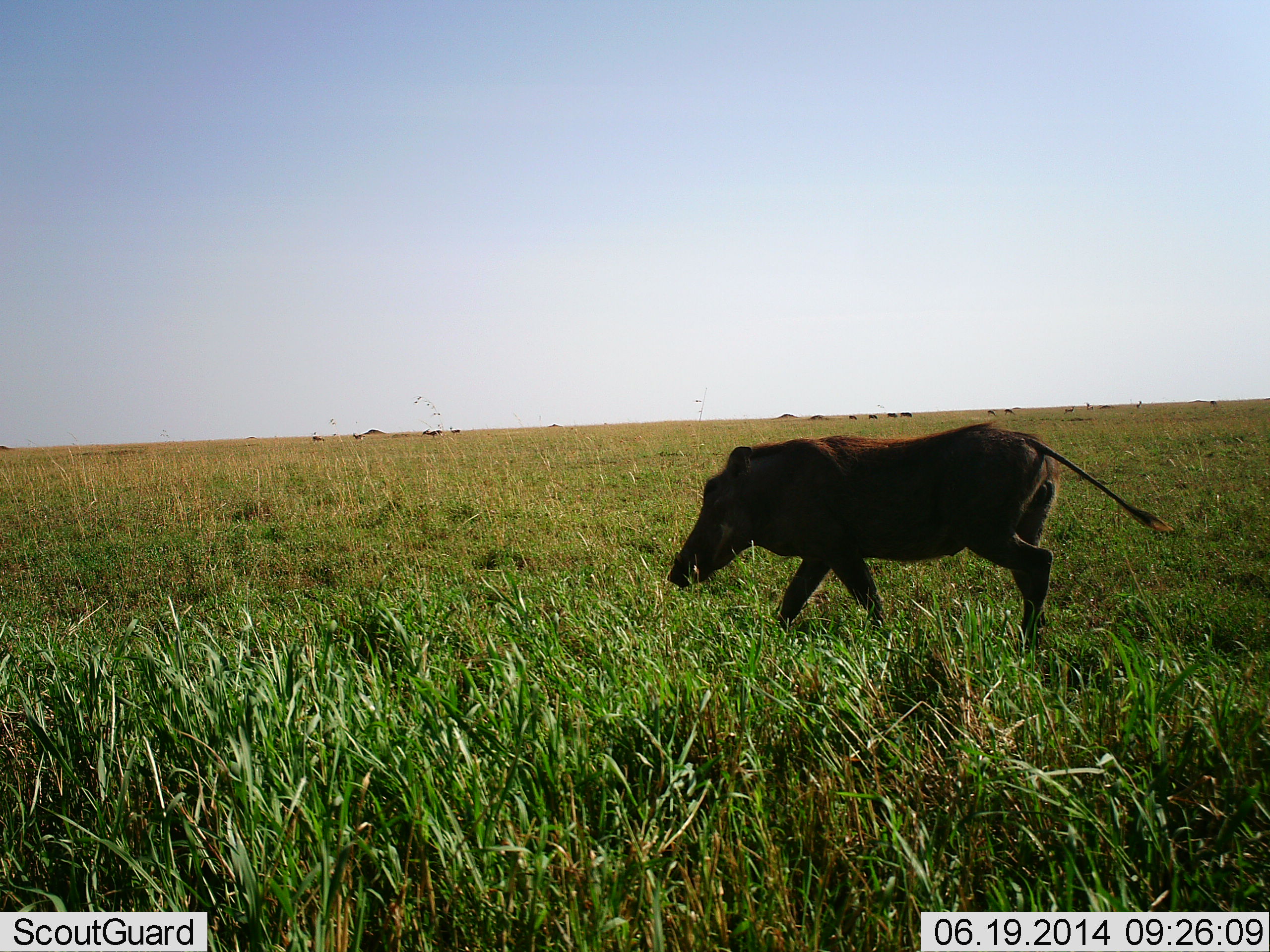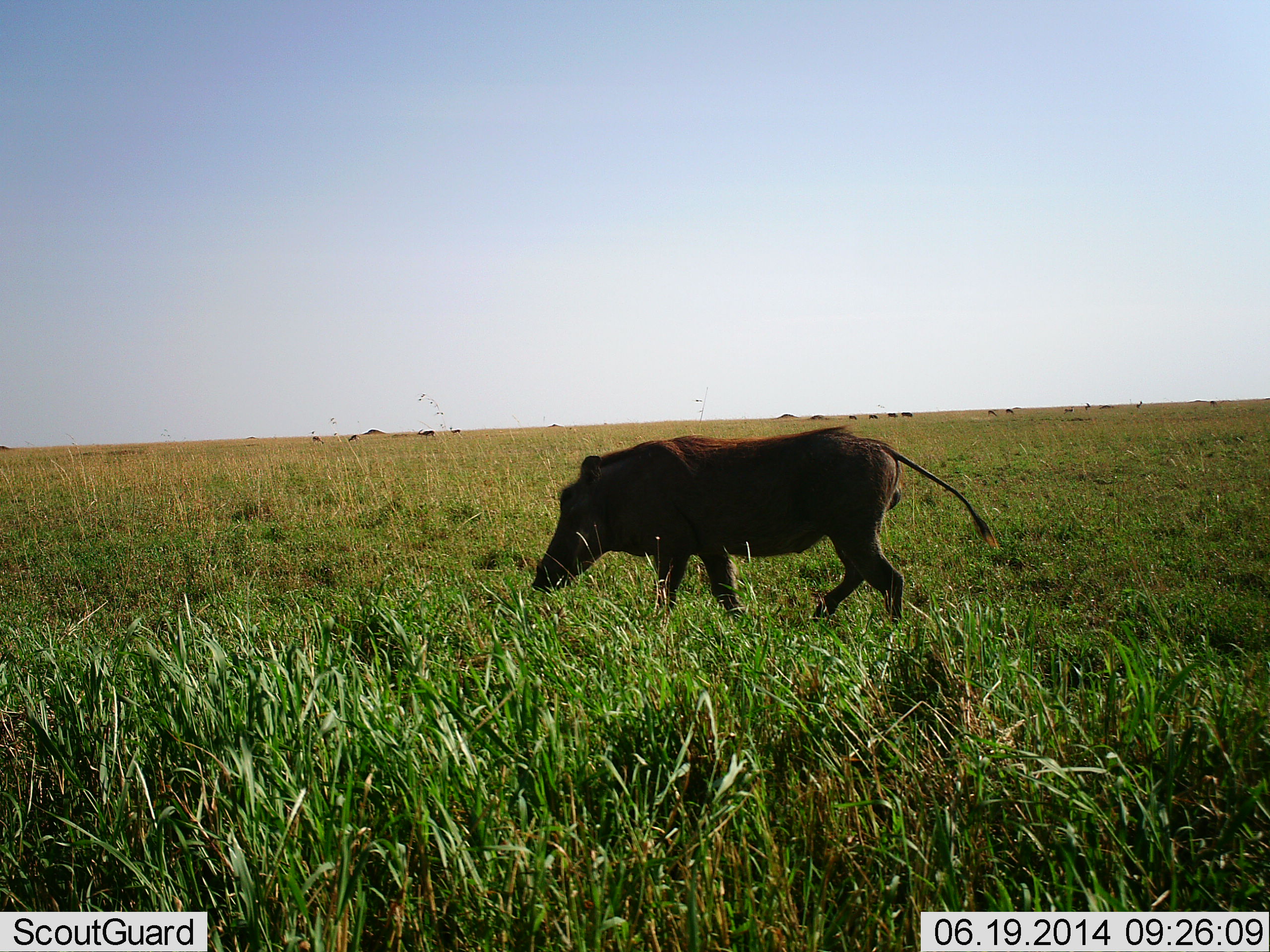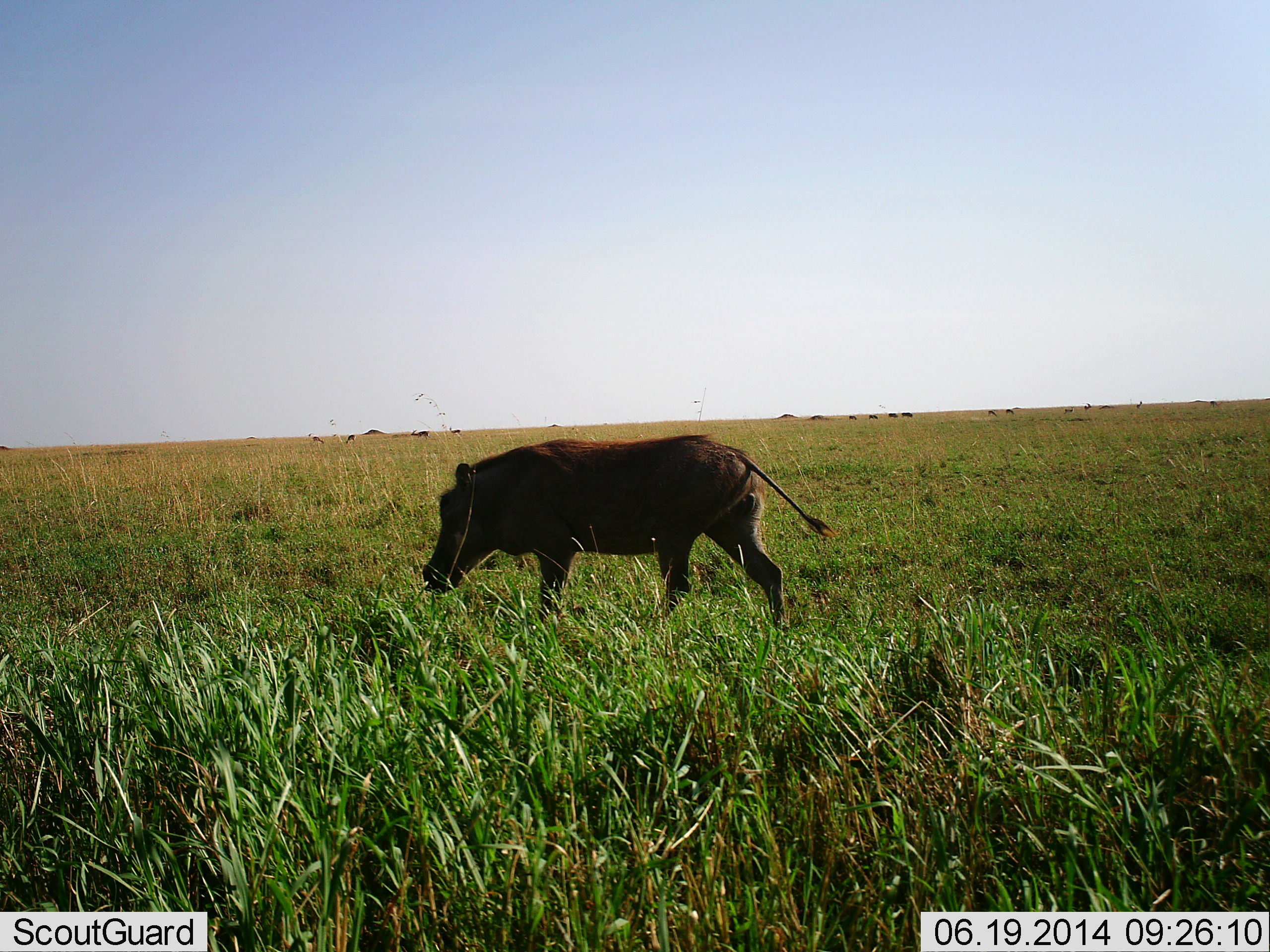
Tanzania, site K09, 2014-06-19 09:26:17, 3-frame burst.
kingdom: Animalia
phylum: Chordata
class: Mammalia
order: Artiodactyla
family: Suidae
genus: Phacochoerus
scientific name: Phacochoerus africanus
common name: warthog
Warthog (Phacochoerus africanus), count 1. Behavior (volunteer vote fractions): standing 8%, resting 0%, moving 100%, interacting 0%. Young present (vote fraction): 0%. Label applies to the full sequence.